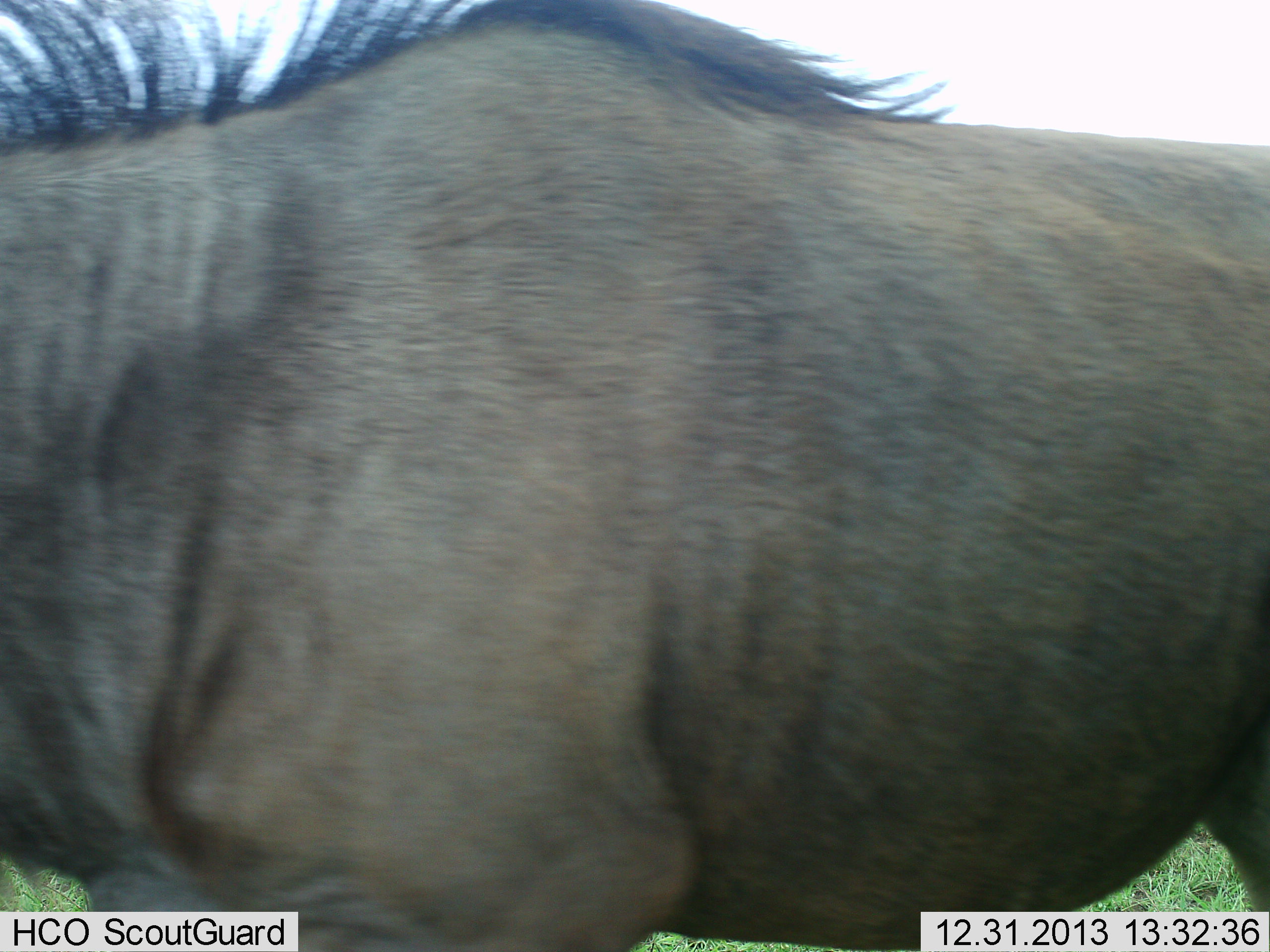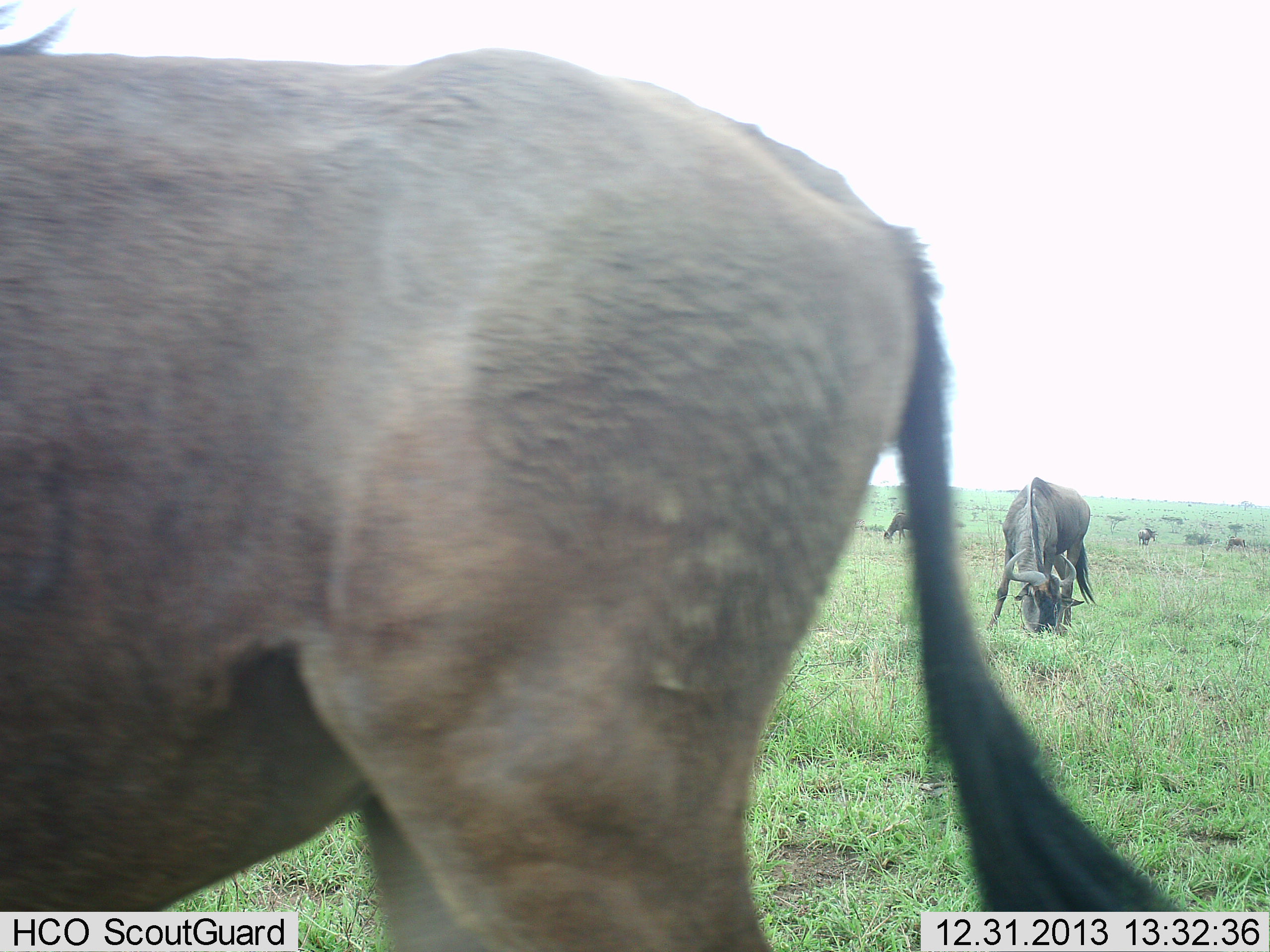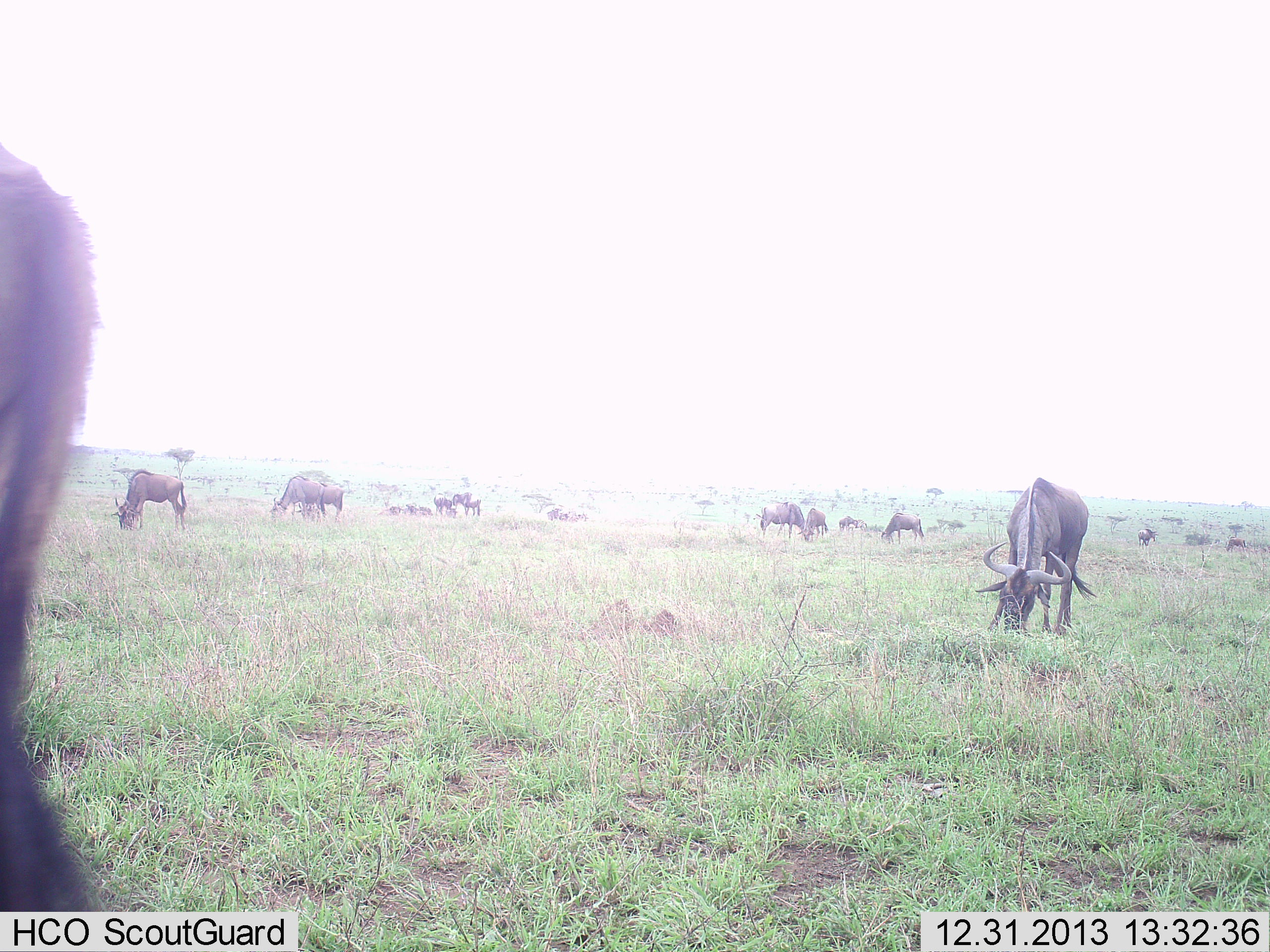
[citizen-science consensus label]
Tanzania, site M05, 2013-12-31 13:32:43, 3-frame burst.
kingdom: Animalia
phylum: Chordata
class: Mammalia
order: Artiodactyla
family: Bovidae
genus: Connochaetes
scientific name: Connochaetes taurinus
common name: blue wildebeest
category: wildebeest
Wildebeest (blue wildebeest) (Connochaetes taurinus), count 11-50. Behavior (volunteer vote fractions): standing 60%, resting 20%, moving 60%, interacting 10%. Young present (vote fraction): 0%. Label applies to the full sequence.